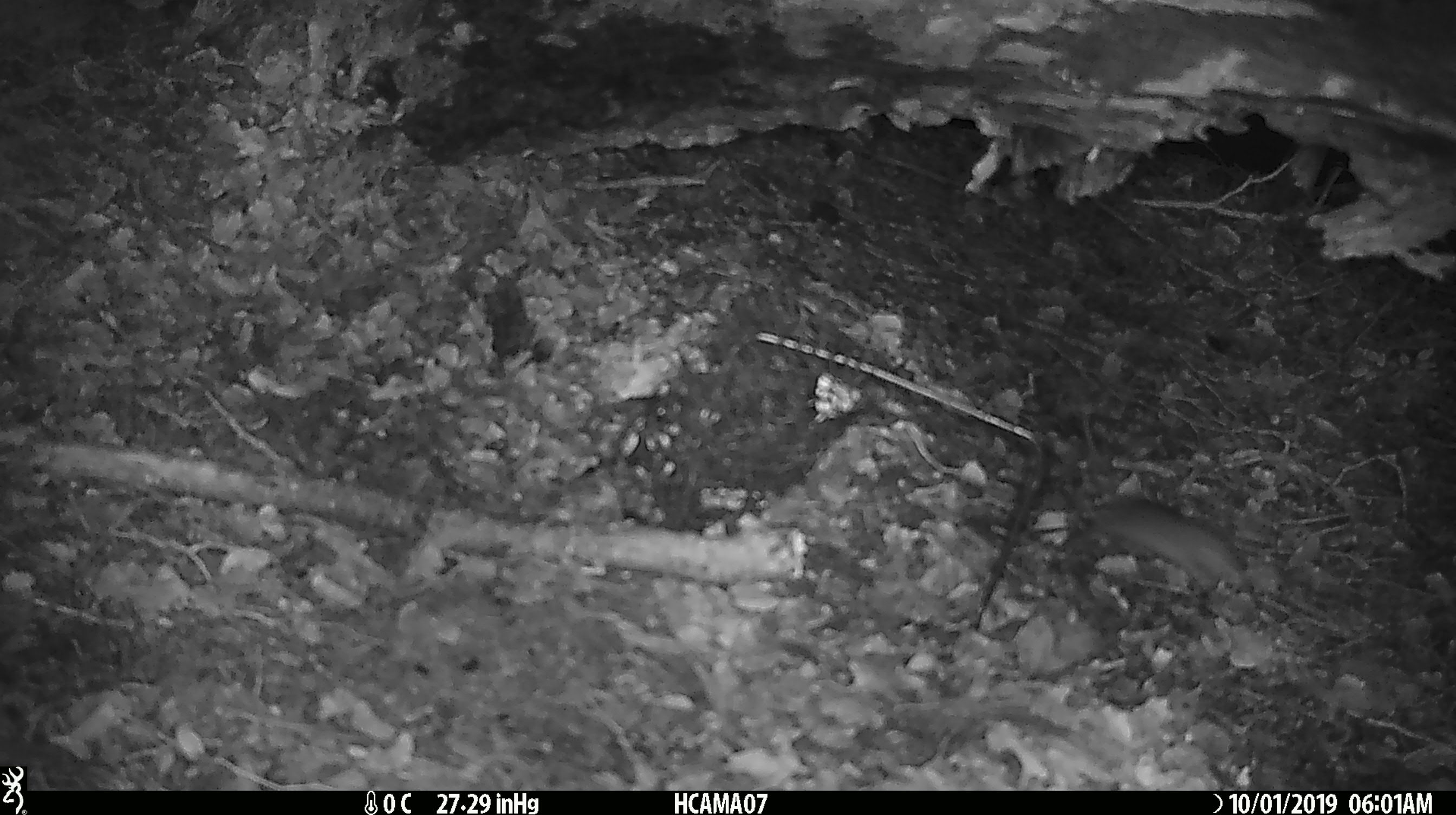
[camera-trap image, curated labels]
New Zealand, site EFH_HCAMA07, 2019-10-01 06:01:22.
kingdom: Animalia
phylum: Chordata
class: Mammalia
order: Rodentia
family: Muridae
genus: Mus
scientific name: Mus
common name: mouse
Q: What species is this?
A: Mouse (Mus).